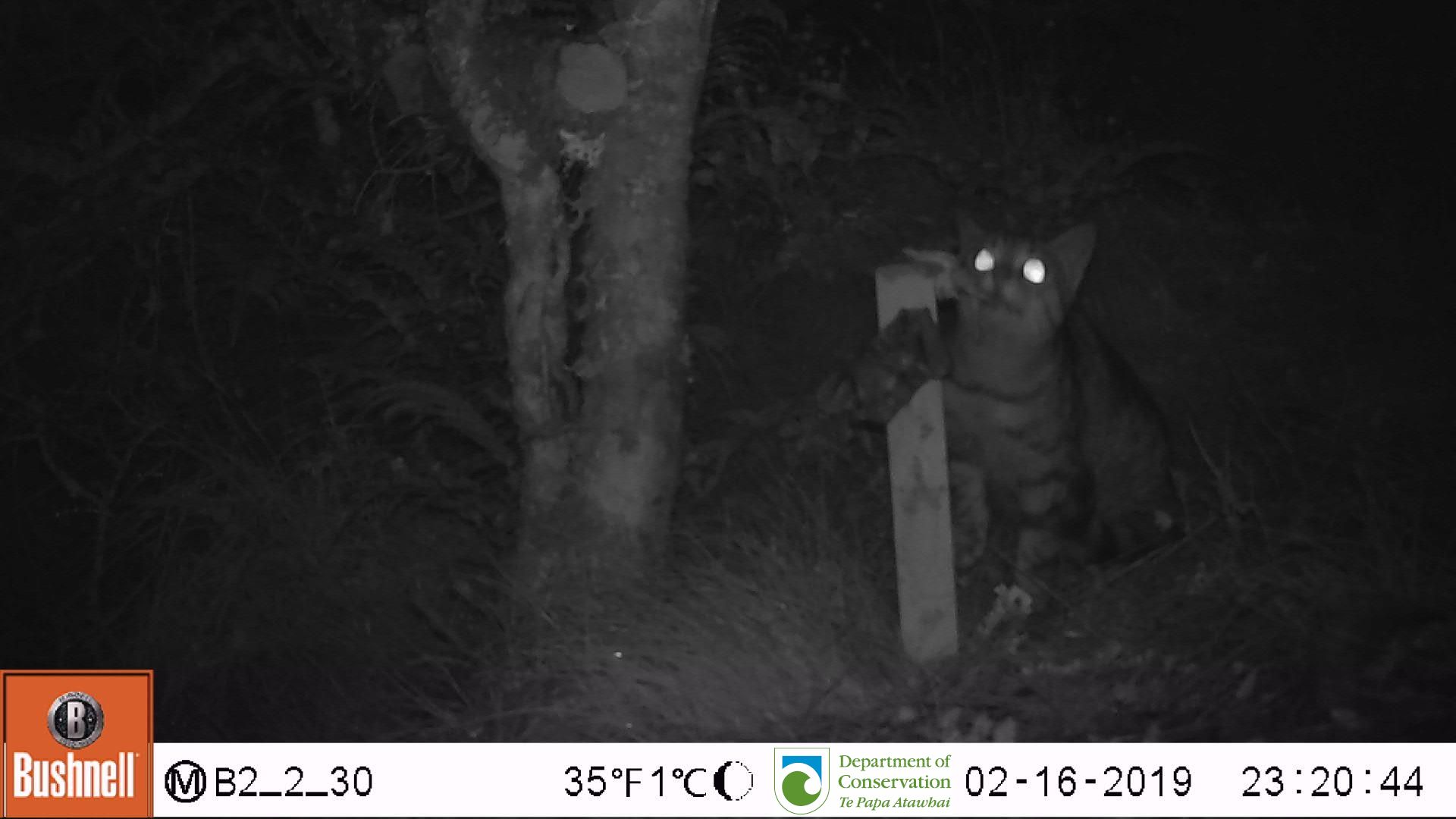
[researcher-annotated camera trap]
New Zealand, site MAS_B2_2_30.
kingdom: Animalia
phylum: Chordata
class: Mammalia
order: Carnivora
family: Felidae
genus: Felis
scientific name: Felis catus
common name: domestic cat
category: cat